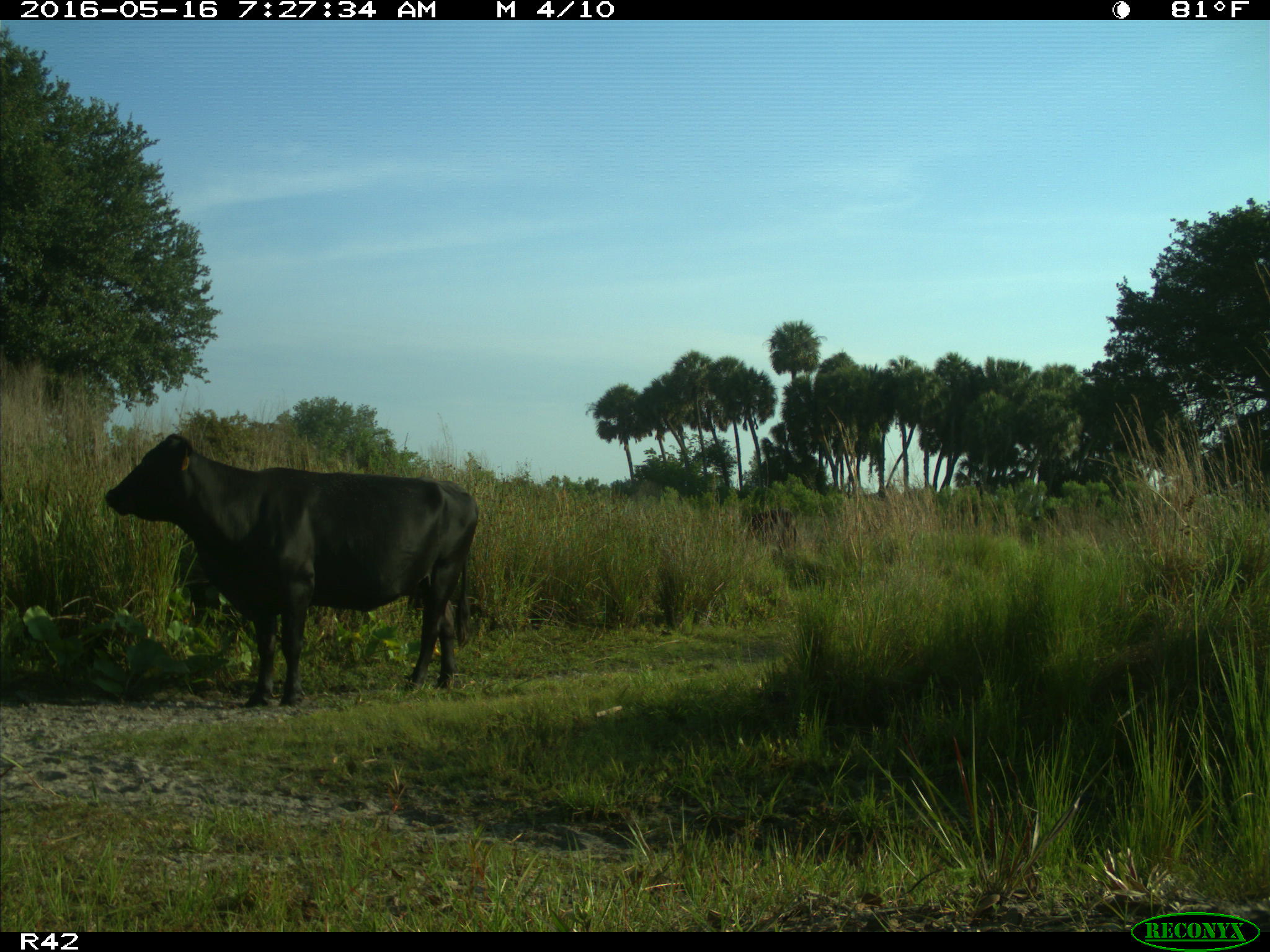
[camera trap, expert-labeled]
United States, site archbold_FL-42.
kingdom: Animalia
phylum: Chordata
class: Mammalia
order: Artiodactyla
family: Bovidae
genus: Bos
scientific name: Bos taurus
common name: domestic cow